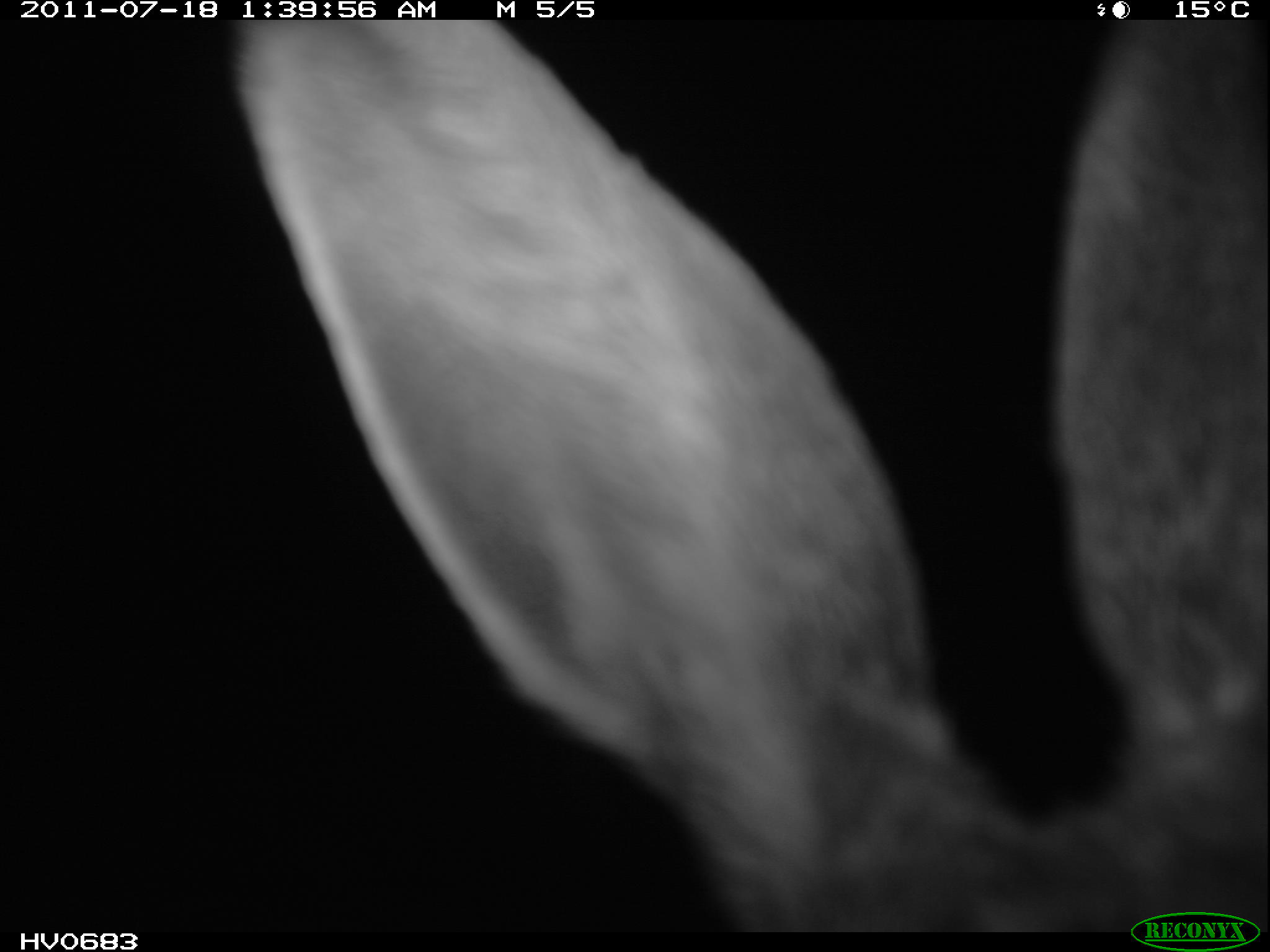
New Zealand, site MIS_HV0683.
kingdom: Animalia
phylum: Chordata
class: Mammalia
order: Lagomorpha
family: Leporidae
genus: Lepus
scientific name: Lepus europaeus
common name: brown hare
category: hare